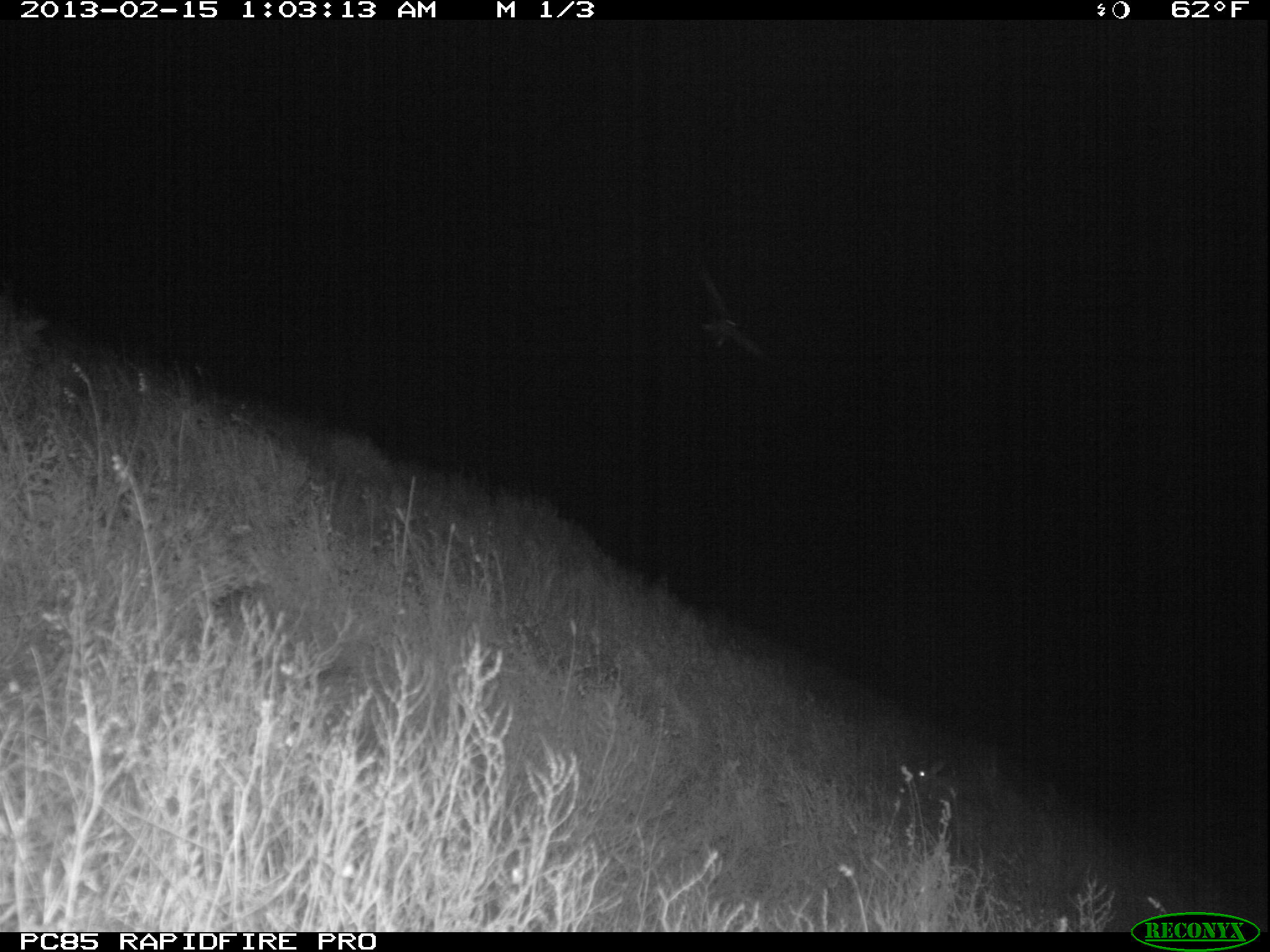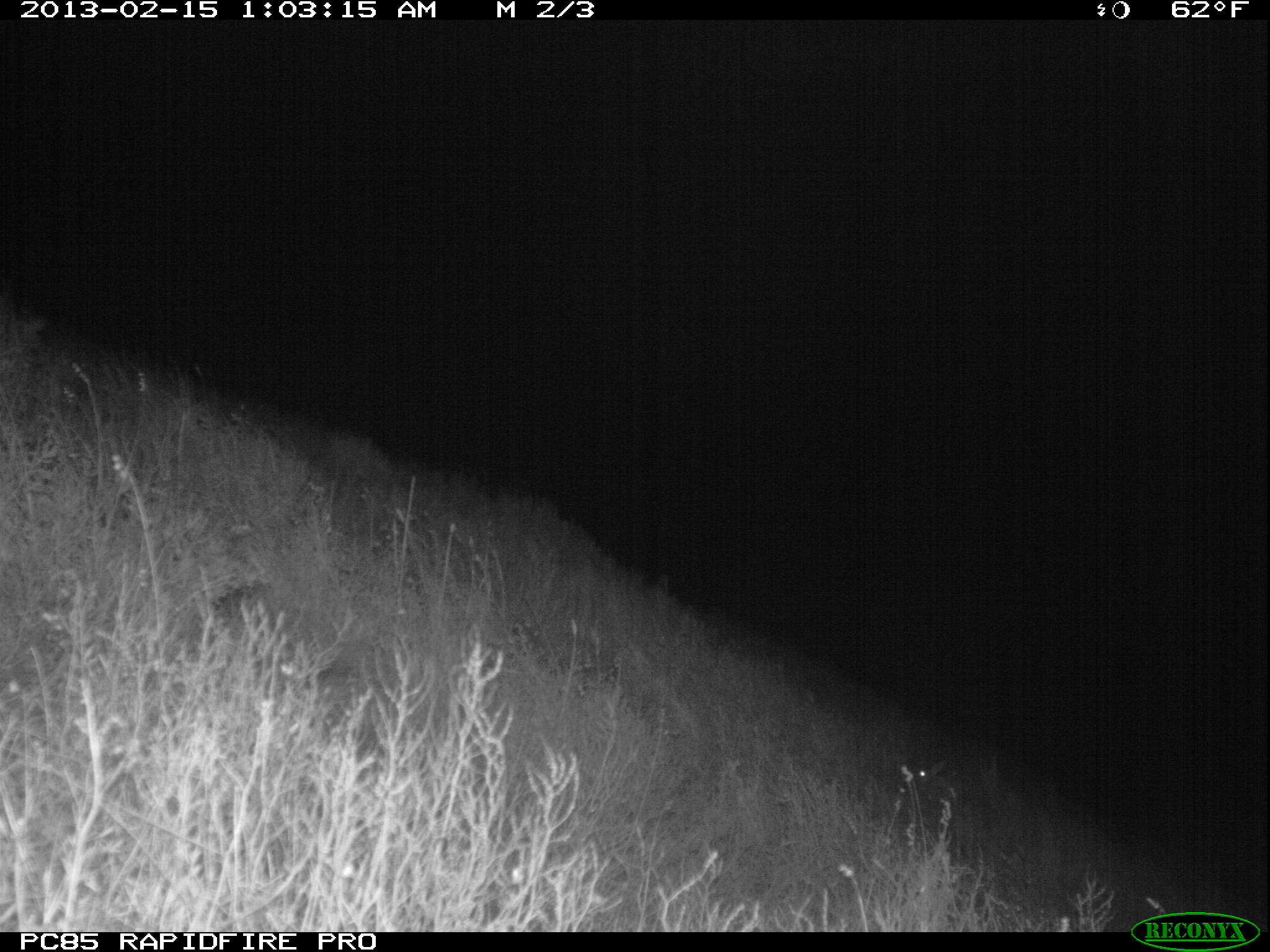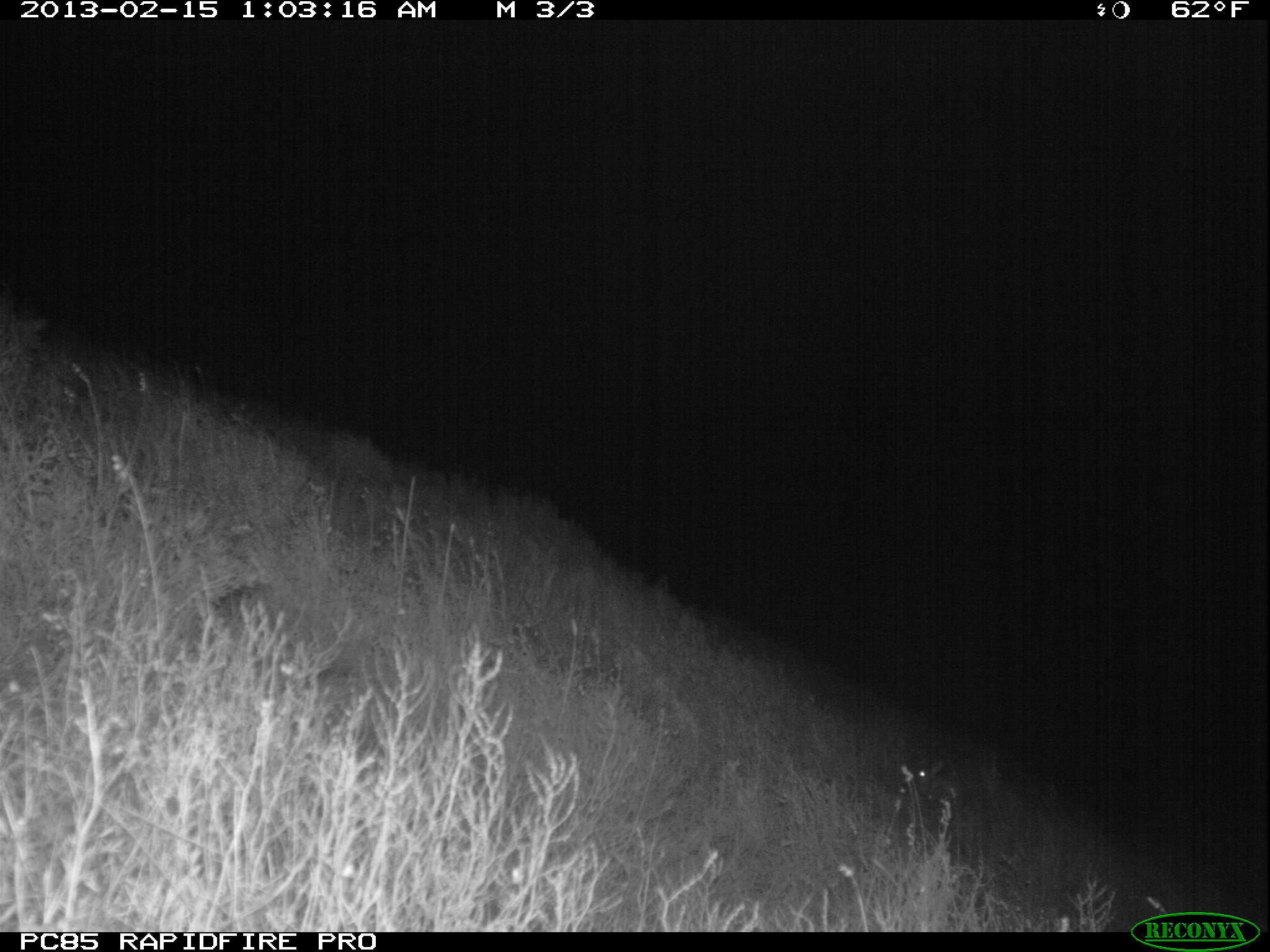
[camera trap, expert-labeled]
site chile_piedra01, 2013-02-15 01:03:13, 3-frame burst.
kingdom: Animalia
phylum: Chordata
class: Aves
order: Procellariiformes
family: Procellariidae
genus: Calonectris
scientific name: Calonectris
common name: shearwater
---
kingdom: Animalia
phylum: Chordata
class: Mammalia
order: Lagomorpha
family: Leporidae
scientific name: Leporidae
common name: rabbits and hares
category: rabbit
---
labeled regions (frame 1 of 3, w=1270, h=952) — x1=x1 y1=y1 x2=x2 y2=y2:
rabbit: x1=908 y1=756 x2=975 y2=808
shearwater: x1=688 y1=262 x2=778 y2=375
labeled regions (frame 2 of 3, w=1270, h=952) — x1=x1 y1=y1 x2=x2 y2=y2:
rabbit: x1=896 y1=759 x2=967 y2=802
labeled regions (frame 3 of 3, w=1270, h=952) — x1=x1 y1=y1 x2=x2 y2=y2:
rabbit: x1=897 y1=755 x2=949 y2=805